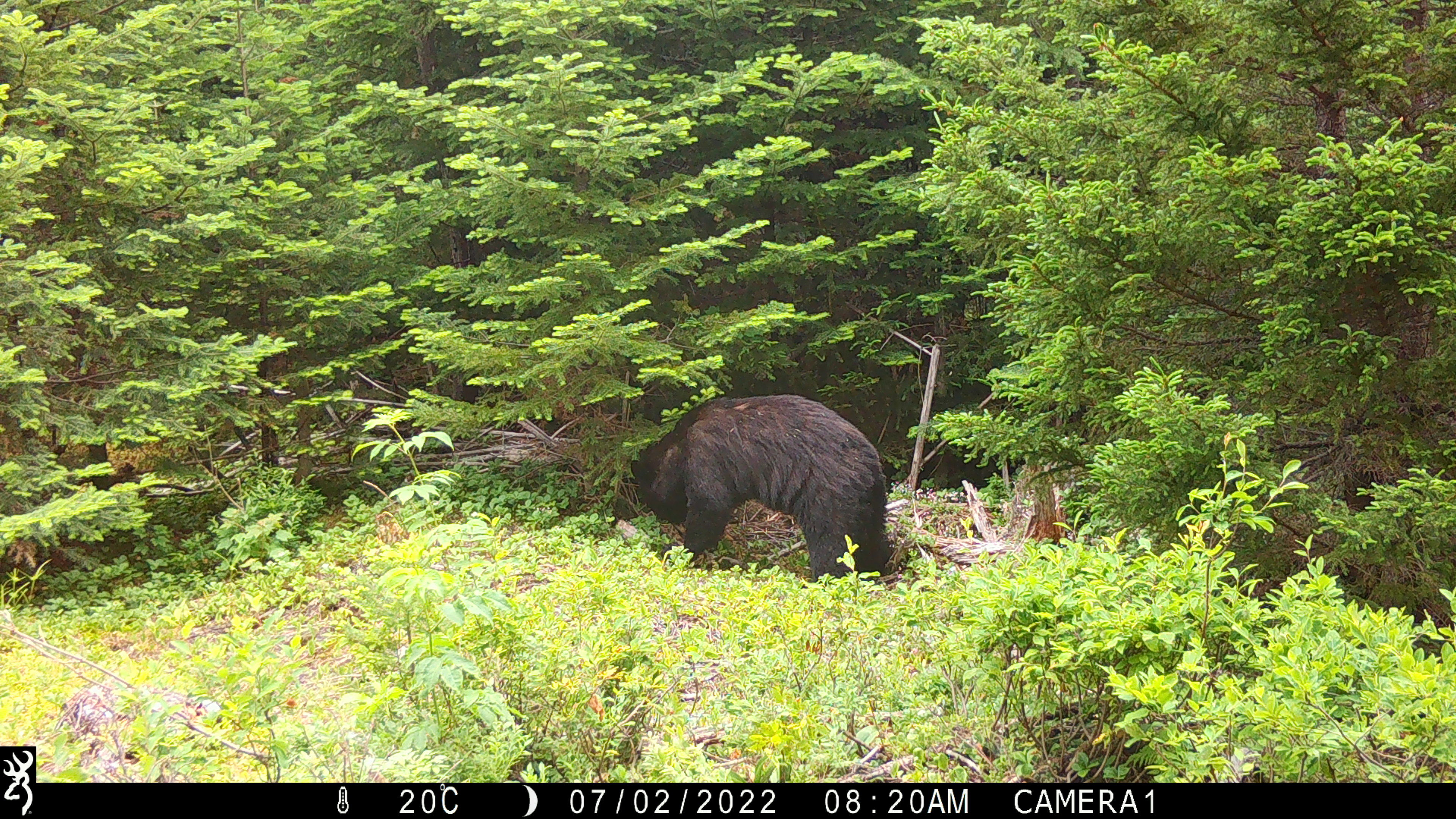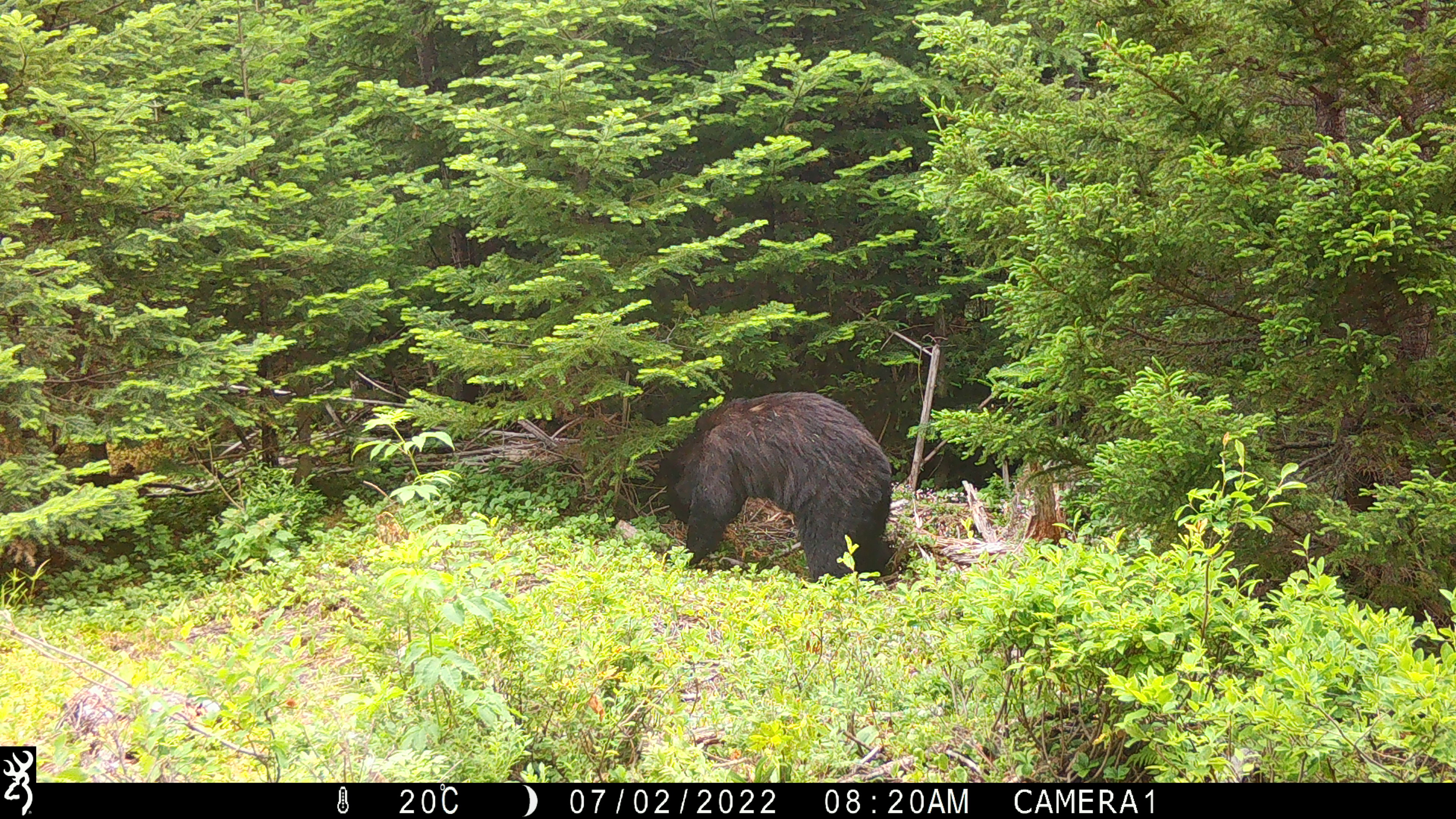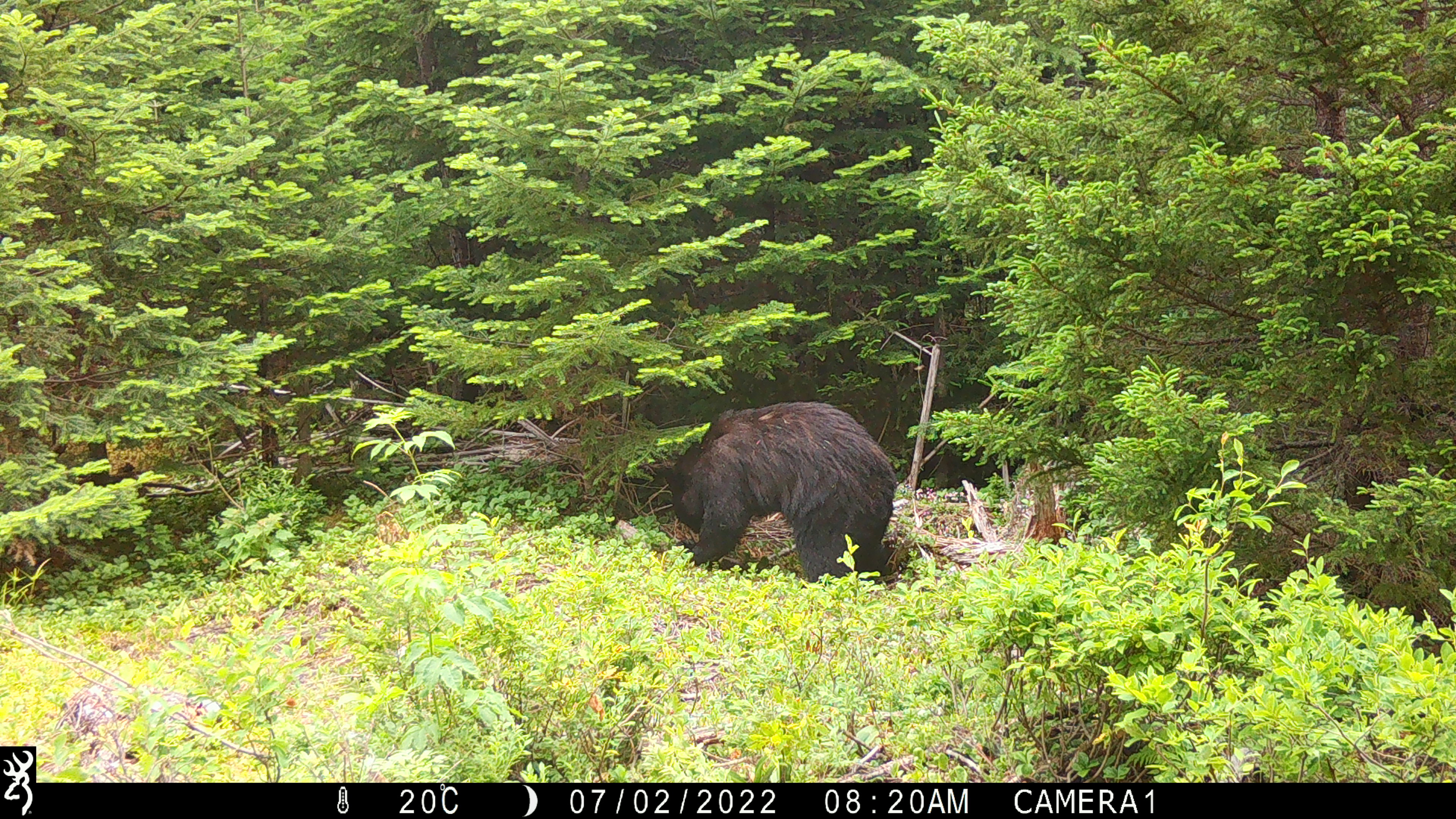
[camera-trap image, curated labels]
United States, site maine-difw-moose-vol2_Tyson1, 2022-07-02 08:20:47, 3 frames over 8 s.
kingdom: Animalia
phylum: Chordata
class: Mammalia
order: Carnivora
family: Ursidae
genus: Ursus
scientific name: Ursus americanus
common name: black bear